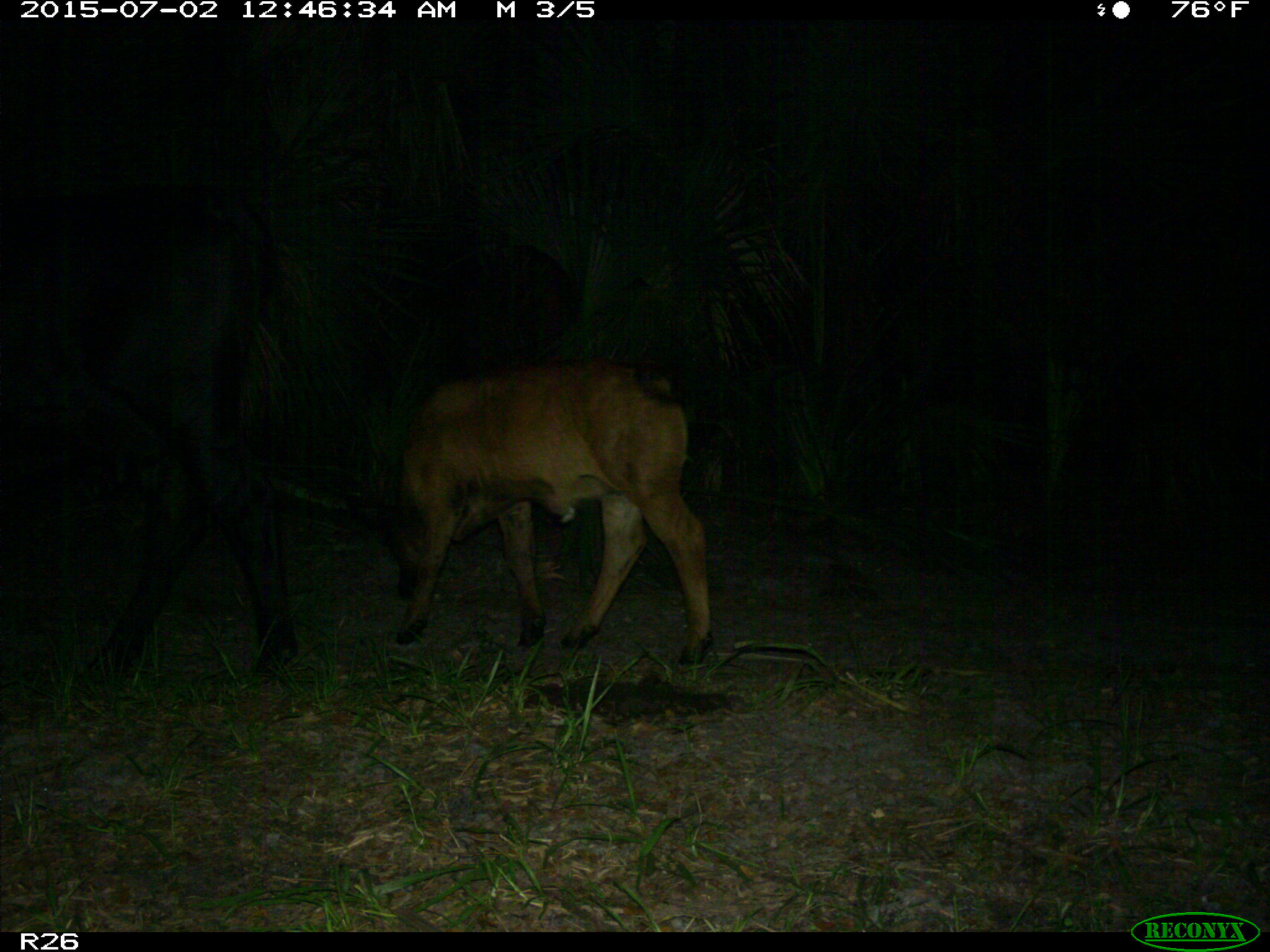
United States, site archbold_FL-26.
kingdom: Animalia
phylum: Chordata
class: Mammalia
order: Artiodactyla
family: Bovidae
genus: Bos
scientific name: Bos taurus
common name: domestic cow